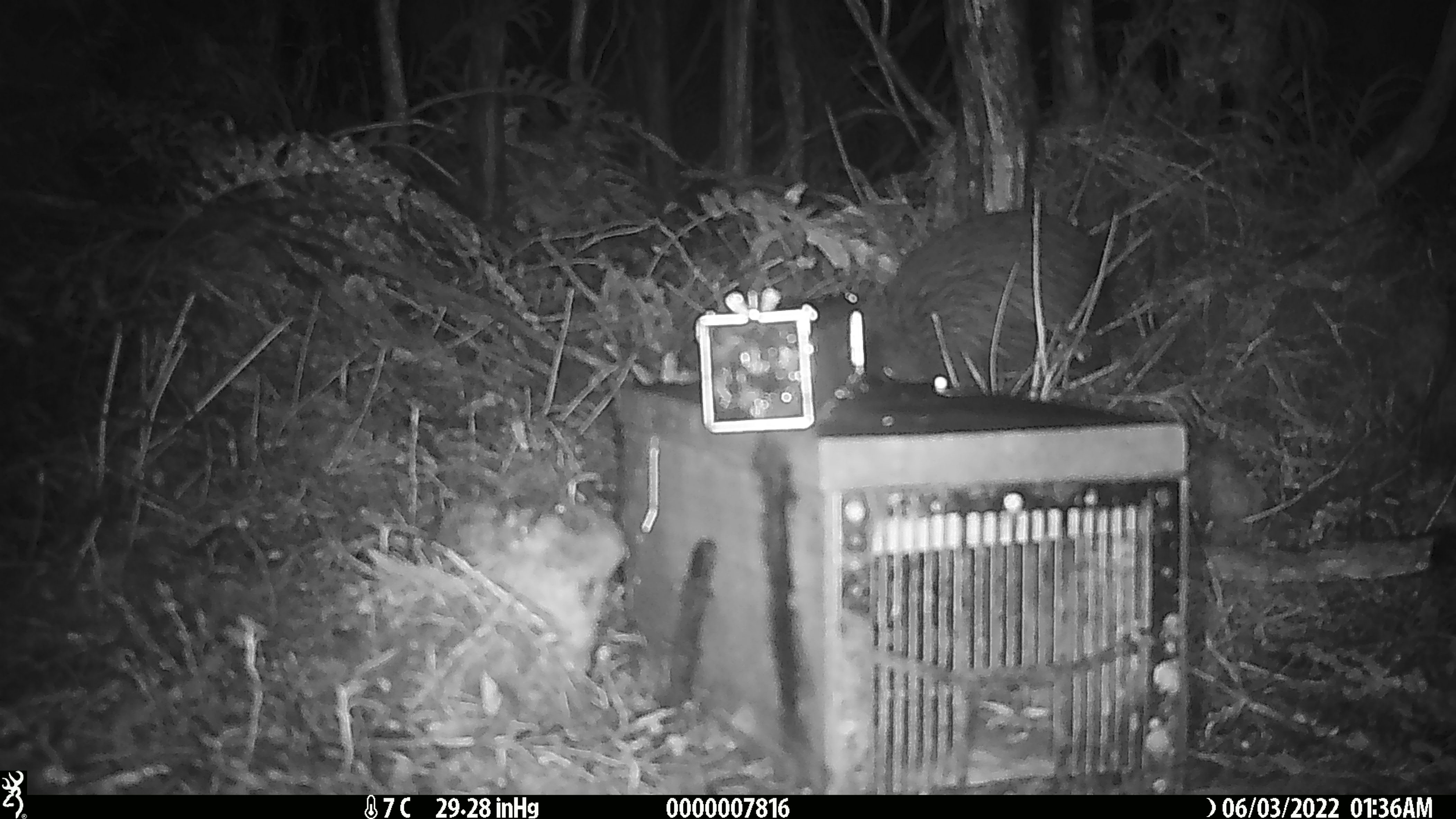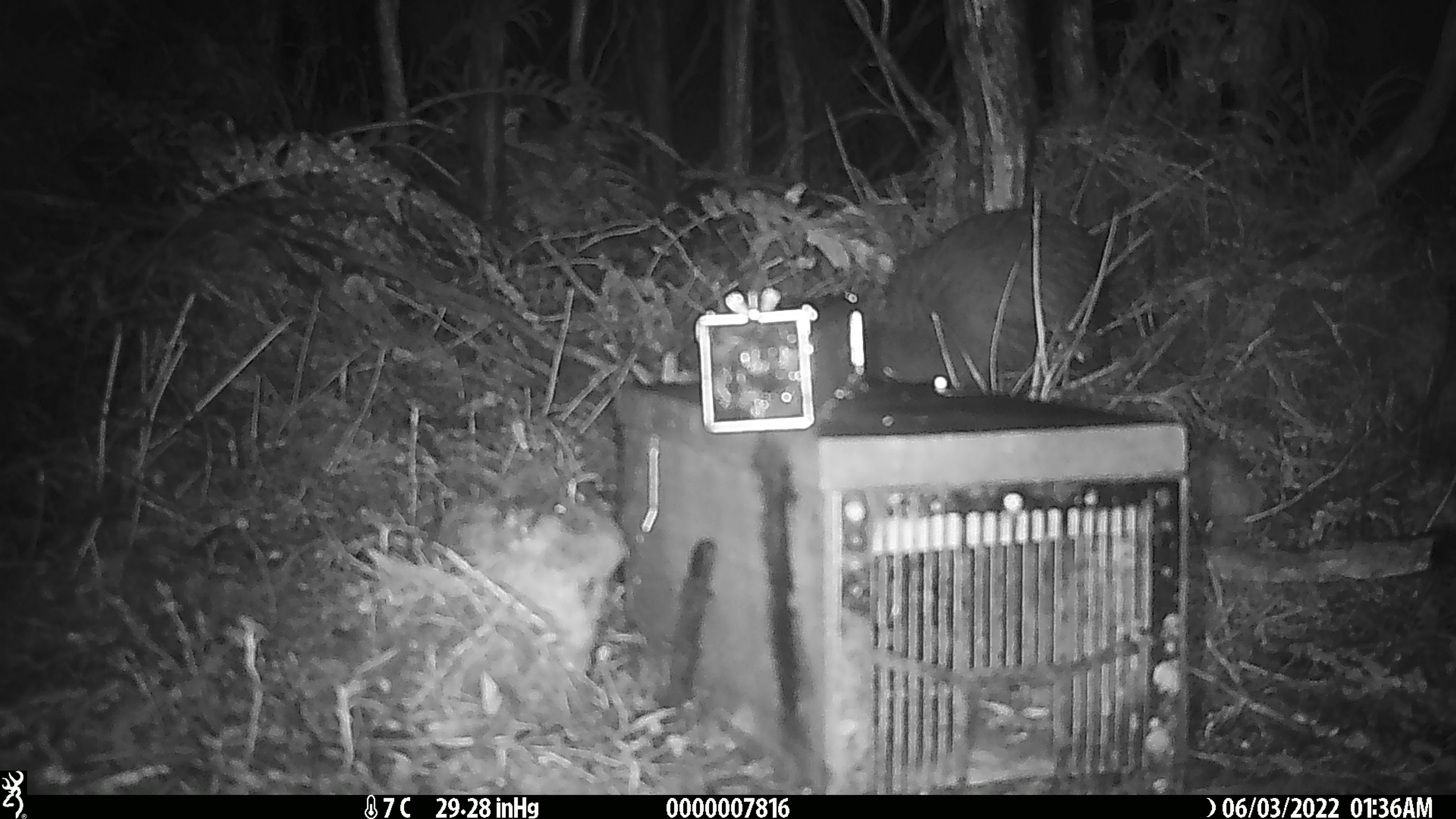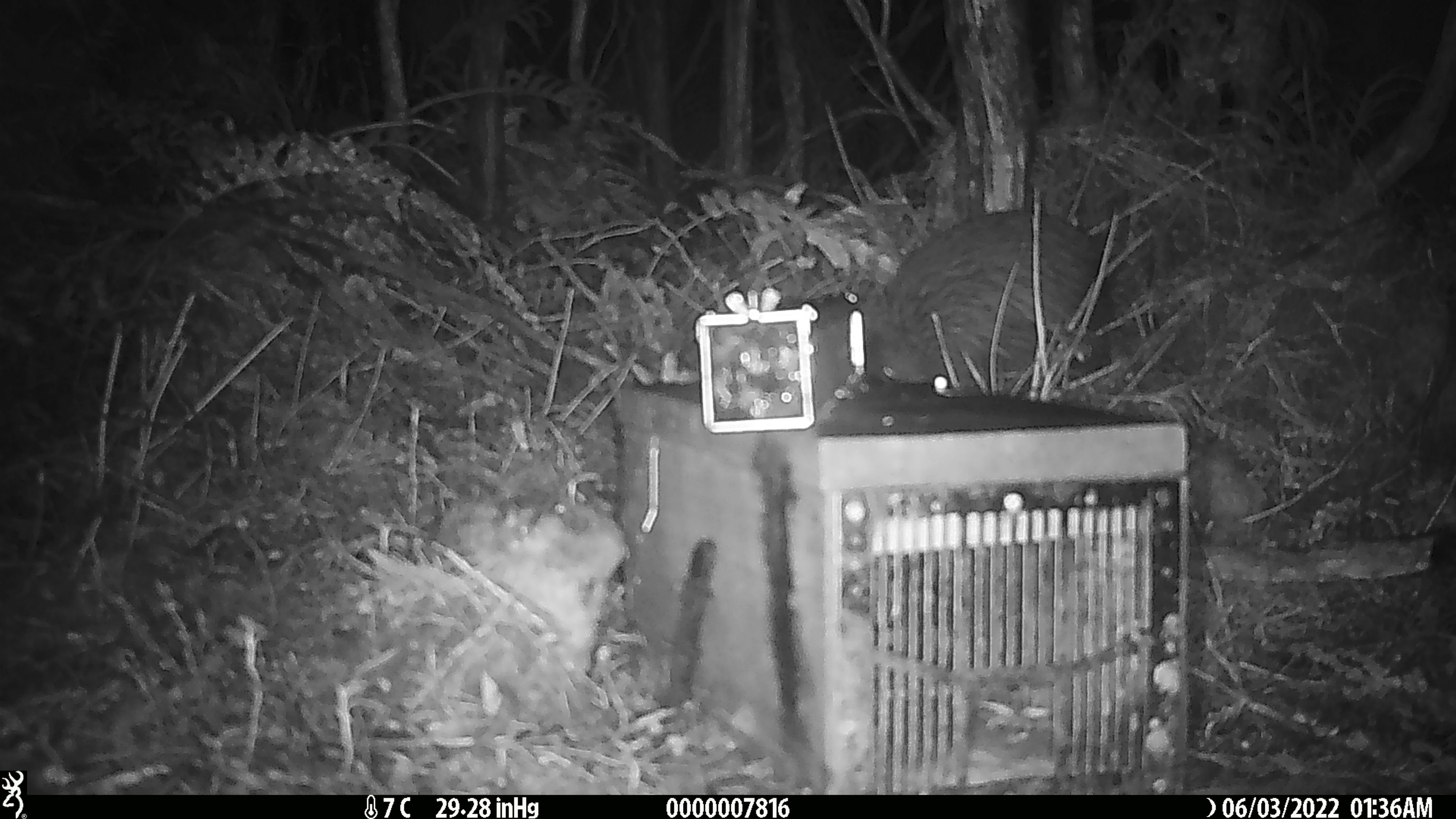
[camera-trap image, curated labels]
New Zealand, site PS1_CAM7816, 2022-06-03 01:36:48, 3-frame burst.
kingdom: Animalia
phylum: Chordata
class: Aves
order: Apterygiformes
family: Apterygidae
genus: Apteryx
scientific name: Apteryx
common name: kiwi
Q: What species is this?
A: Kiwi (Apteryx).